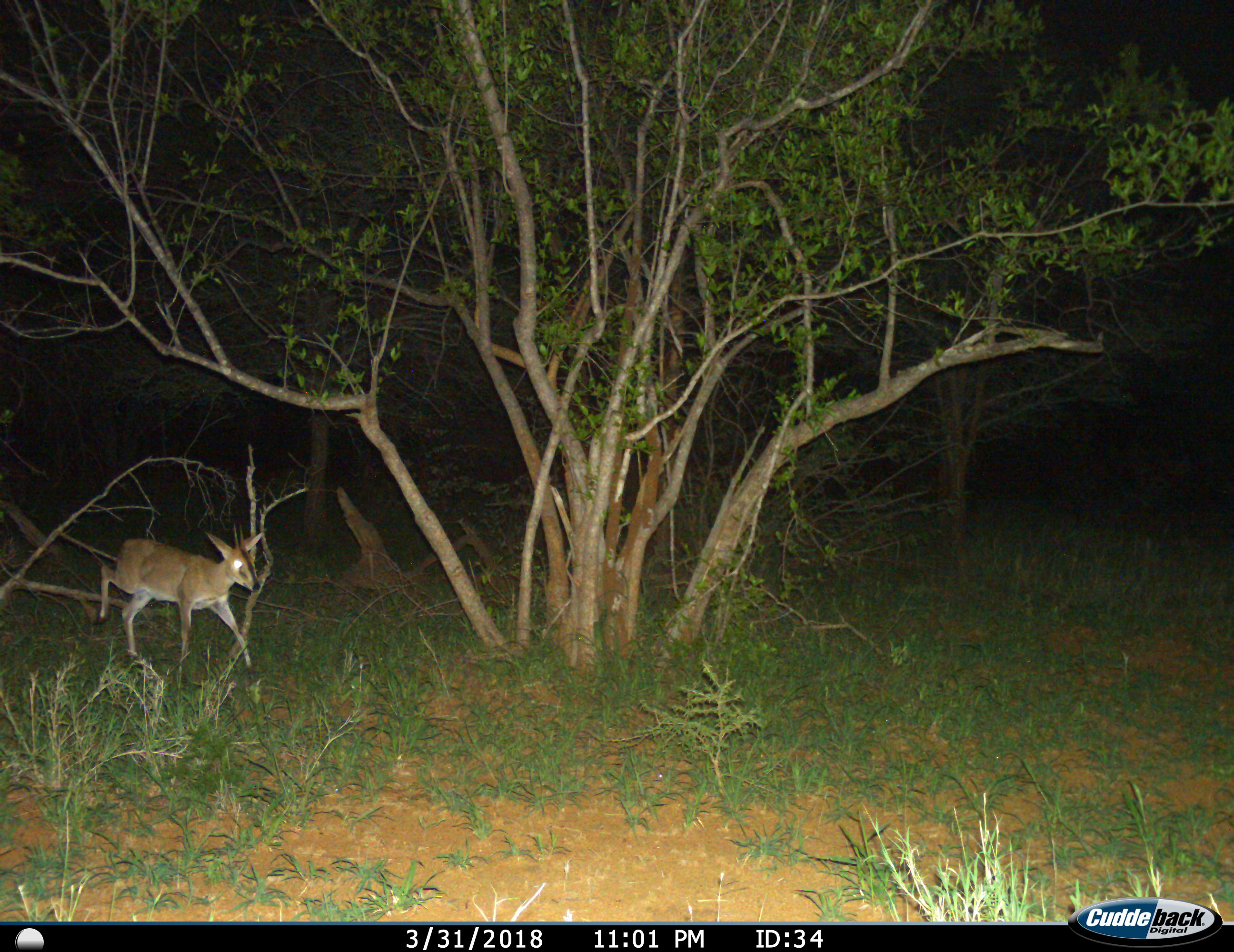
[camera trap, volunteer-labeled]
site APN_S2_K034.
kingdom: Animalia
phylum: Chordata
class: Mammalia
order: Artiodactyla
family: Bovidae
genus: Sylvicapra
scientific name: Sylvicapra grimmia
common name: common duiker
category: duikercommongrey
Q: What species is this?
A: Duikercommongrey (common duiker) (Sylvicapra grimmia).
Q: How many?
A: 1.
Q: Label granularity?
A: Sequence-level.